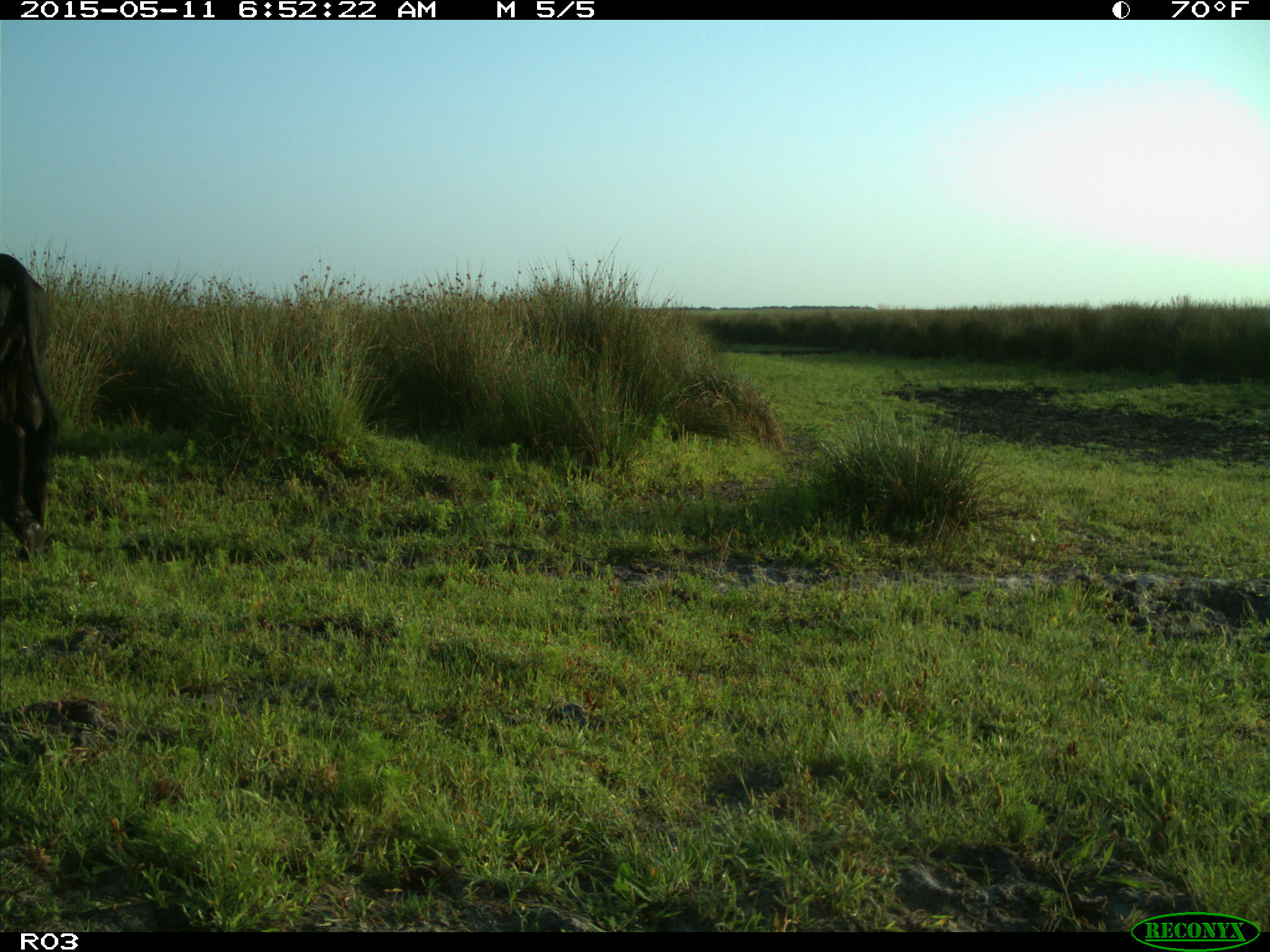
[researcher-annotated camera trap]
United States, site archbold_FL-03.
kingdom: Animalia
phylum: Chordata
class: Mammalia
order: Artiodactyla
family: Bovidae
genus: Bos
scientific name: Bos taurus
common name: domestic cow